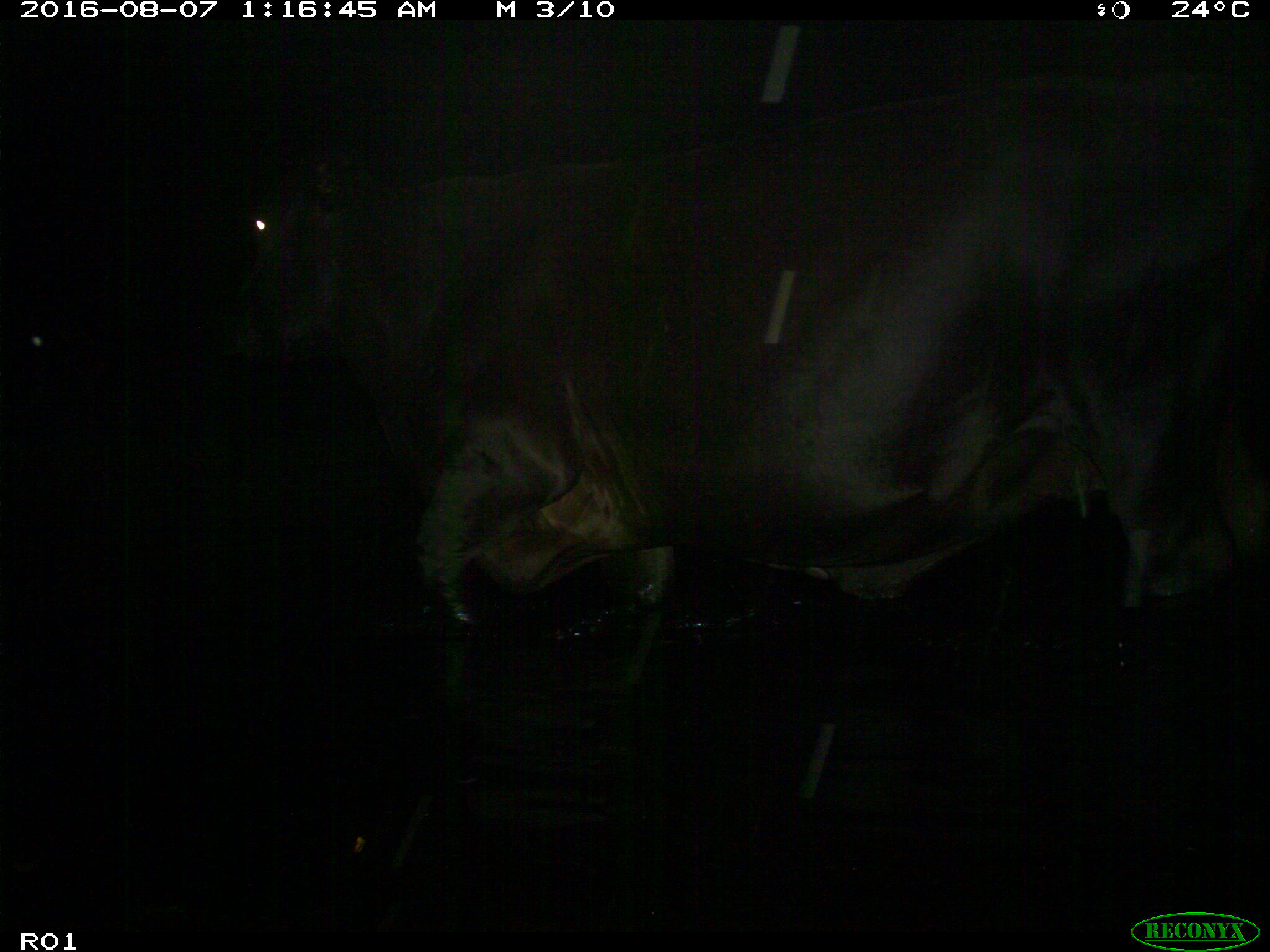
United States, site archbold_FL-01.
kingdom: Animalia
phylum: Chordata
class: Mammalia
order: Artiodactyla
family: Bovidae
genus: Bos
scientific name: Bos taurus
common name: domestic cow